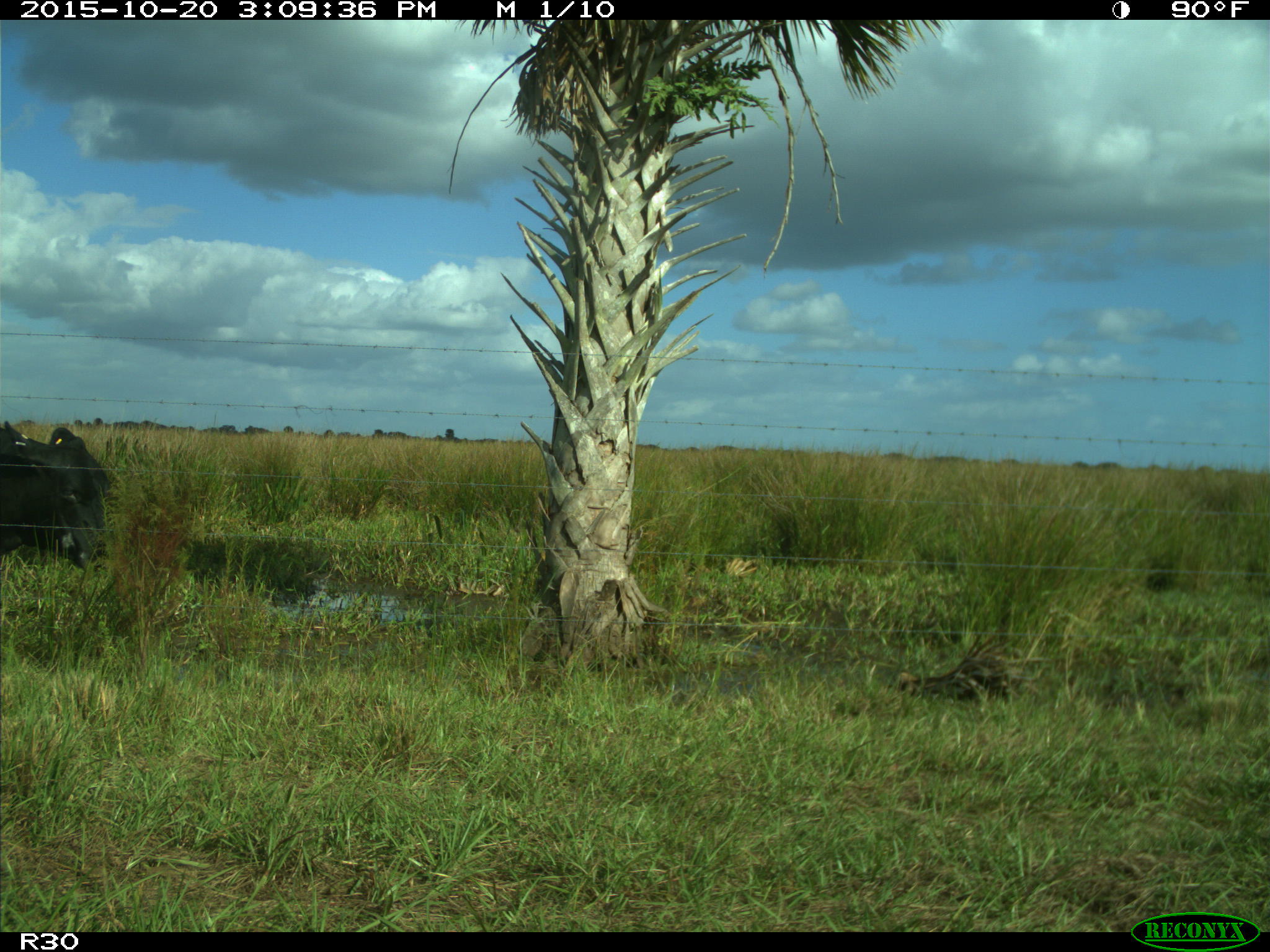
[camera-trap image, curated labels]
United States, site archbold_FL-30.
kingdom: Animalia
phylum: Chordata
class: Mammalia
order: Artiodactyla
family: Bovidae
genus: Bos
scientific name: Bos taurus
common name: domestic cow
Bos taurus (domestic cow).